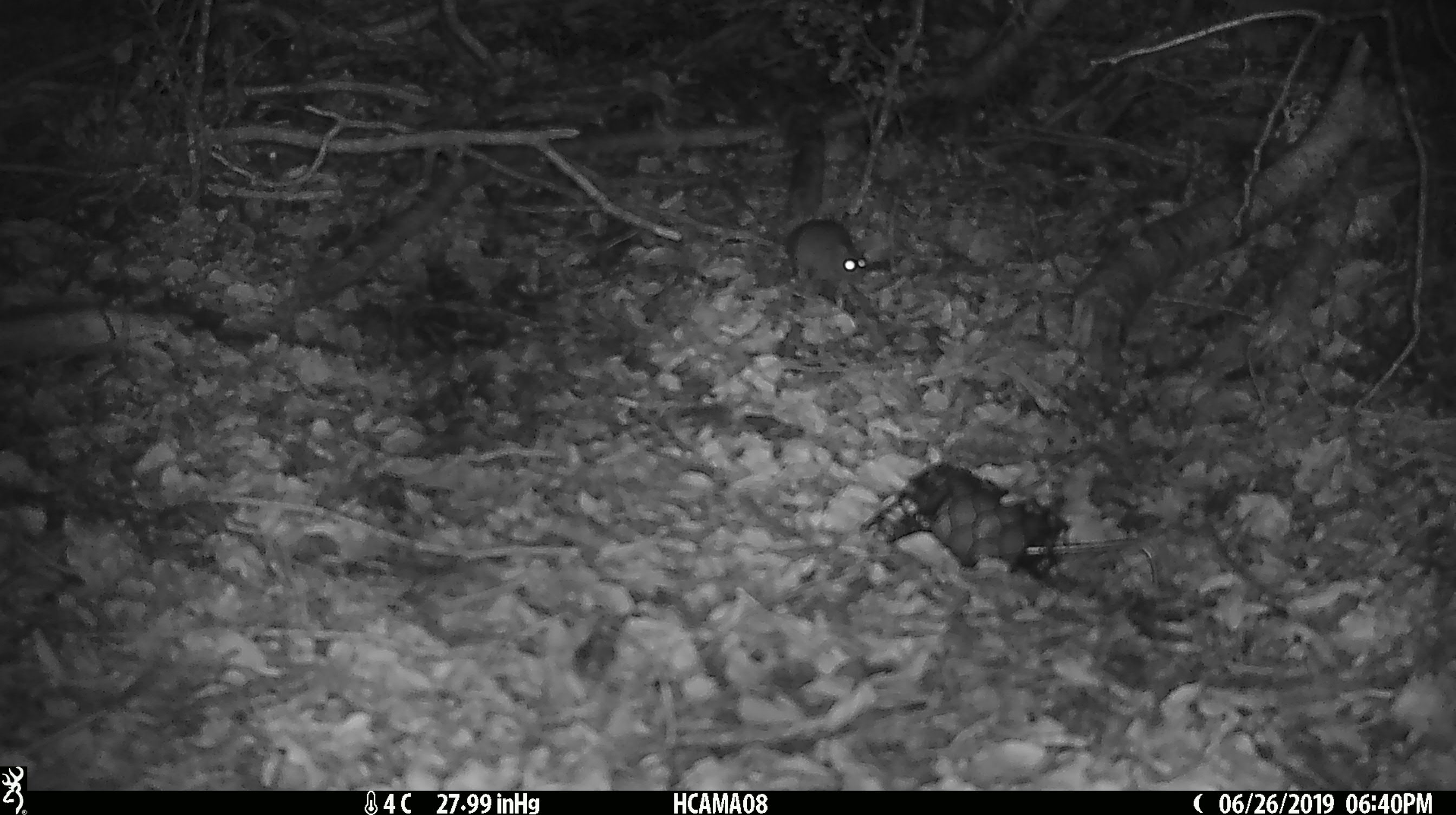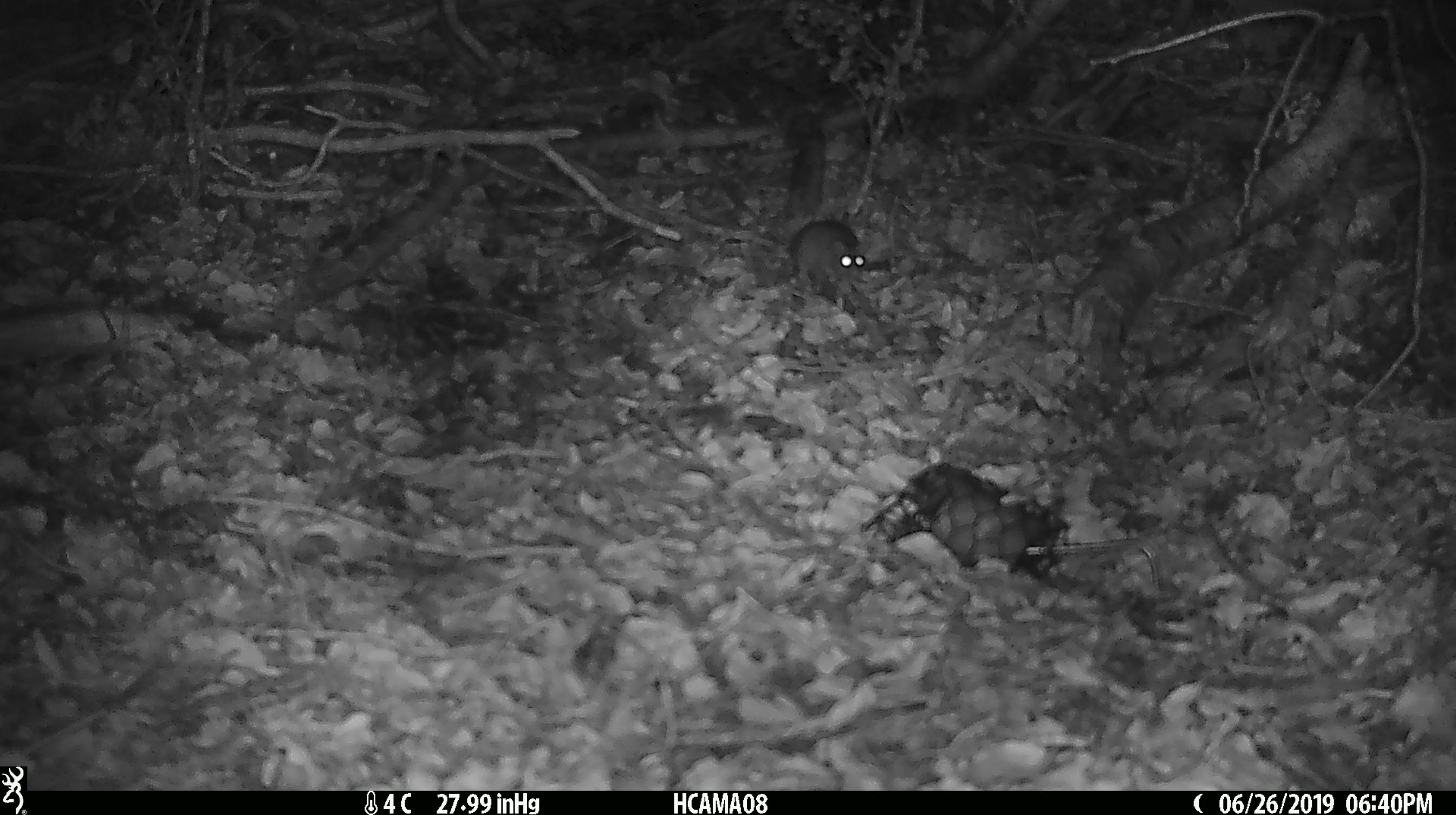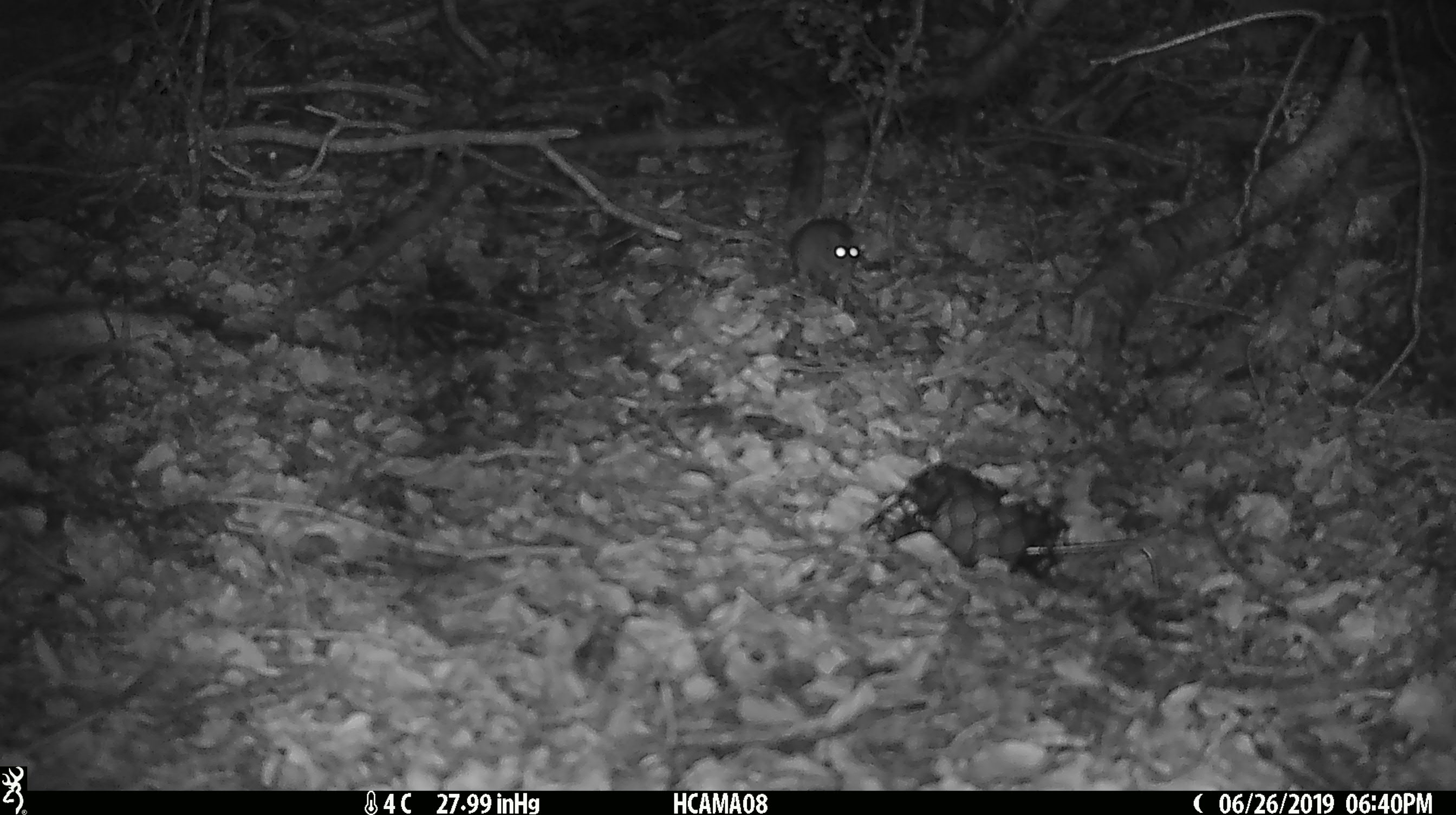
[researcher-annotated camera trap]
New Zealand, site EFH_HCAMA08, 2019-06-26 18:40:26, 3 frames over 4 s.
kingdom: Animalia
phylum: Chordata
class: Mammalia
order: Rodentia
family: Muridae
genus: Rattus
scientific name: Rattus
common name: rat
Rat (Rattus).